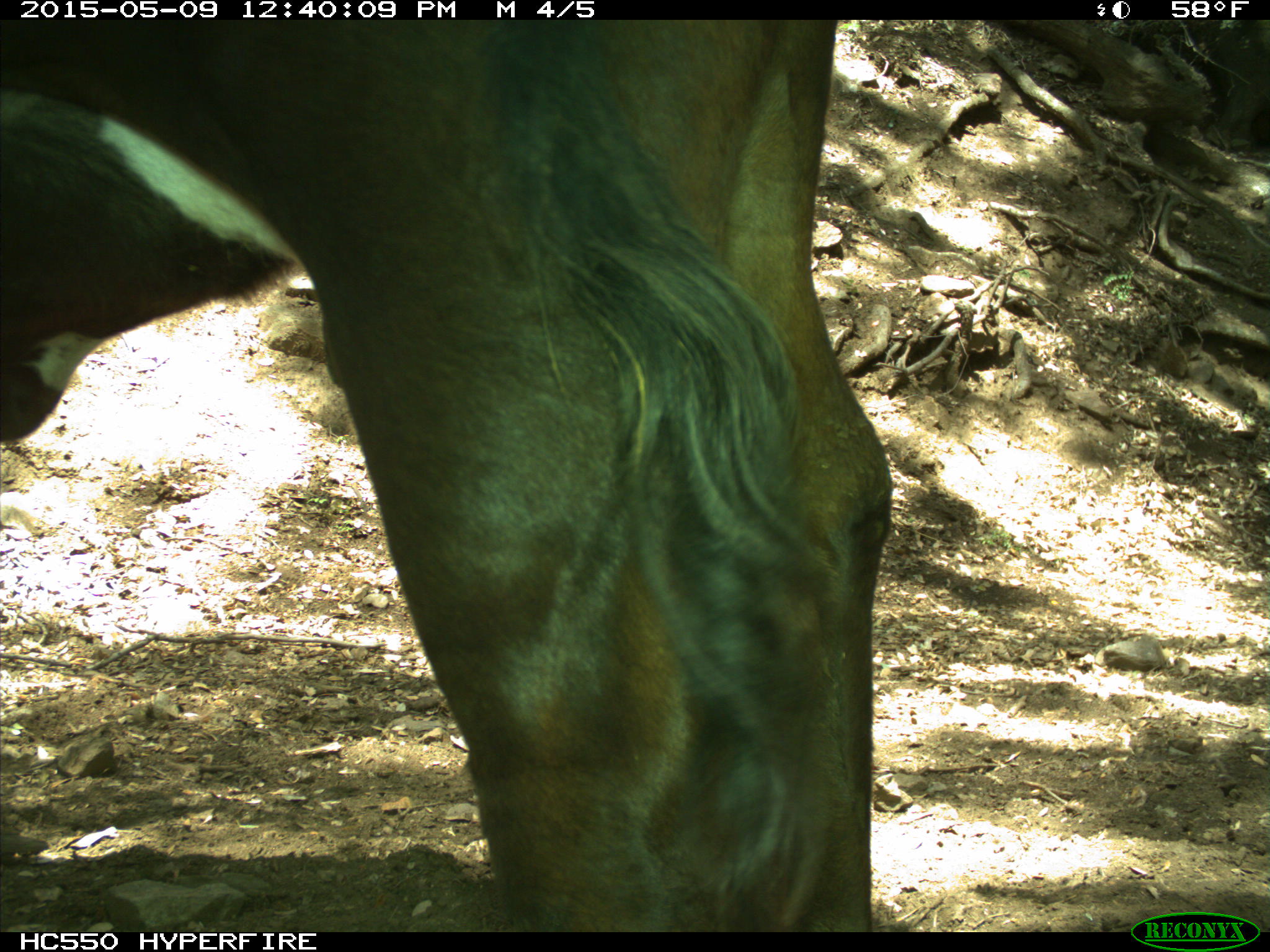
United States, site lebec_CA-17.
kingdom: Animalia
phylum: Chordata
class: Mammalia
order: Artiodactyla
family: Bovidae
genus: Bos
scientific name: Bos taurus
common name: domestic cow